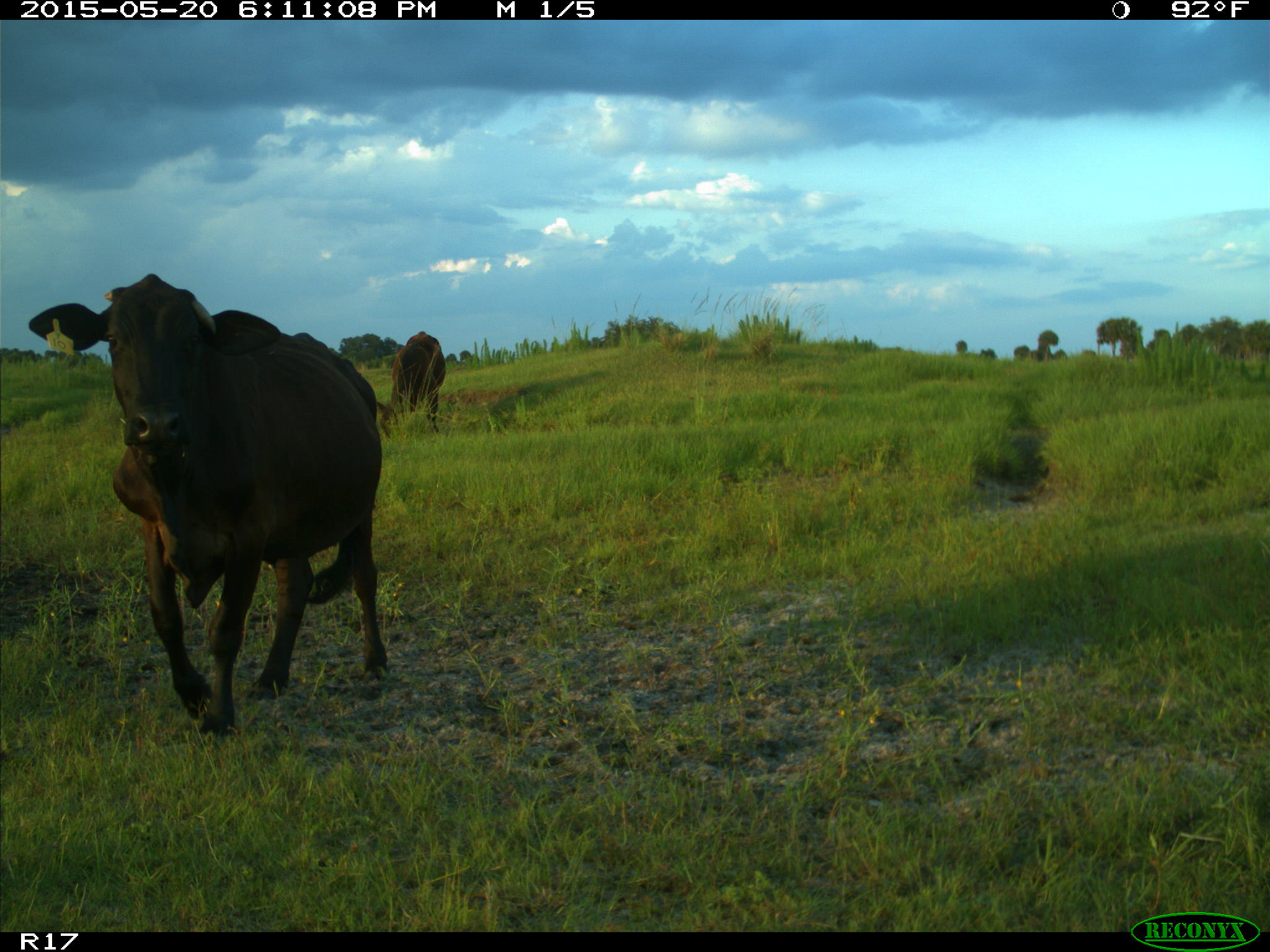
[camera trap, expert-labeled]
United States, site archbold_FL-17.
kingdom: Animalia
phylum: Chordata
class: Mammalia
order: Artiodactyla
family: Bovidae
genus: Bos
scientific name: Bos taurus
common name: domestic cow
Bos taurus (domestic cow).